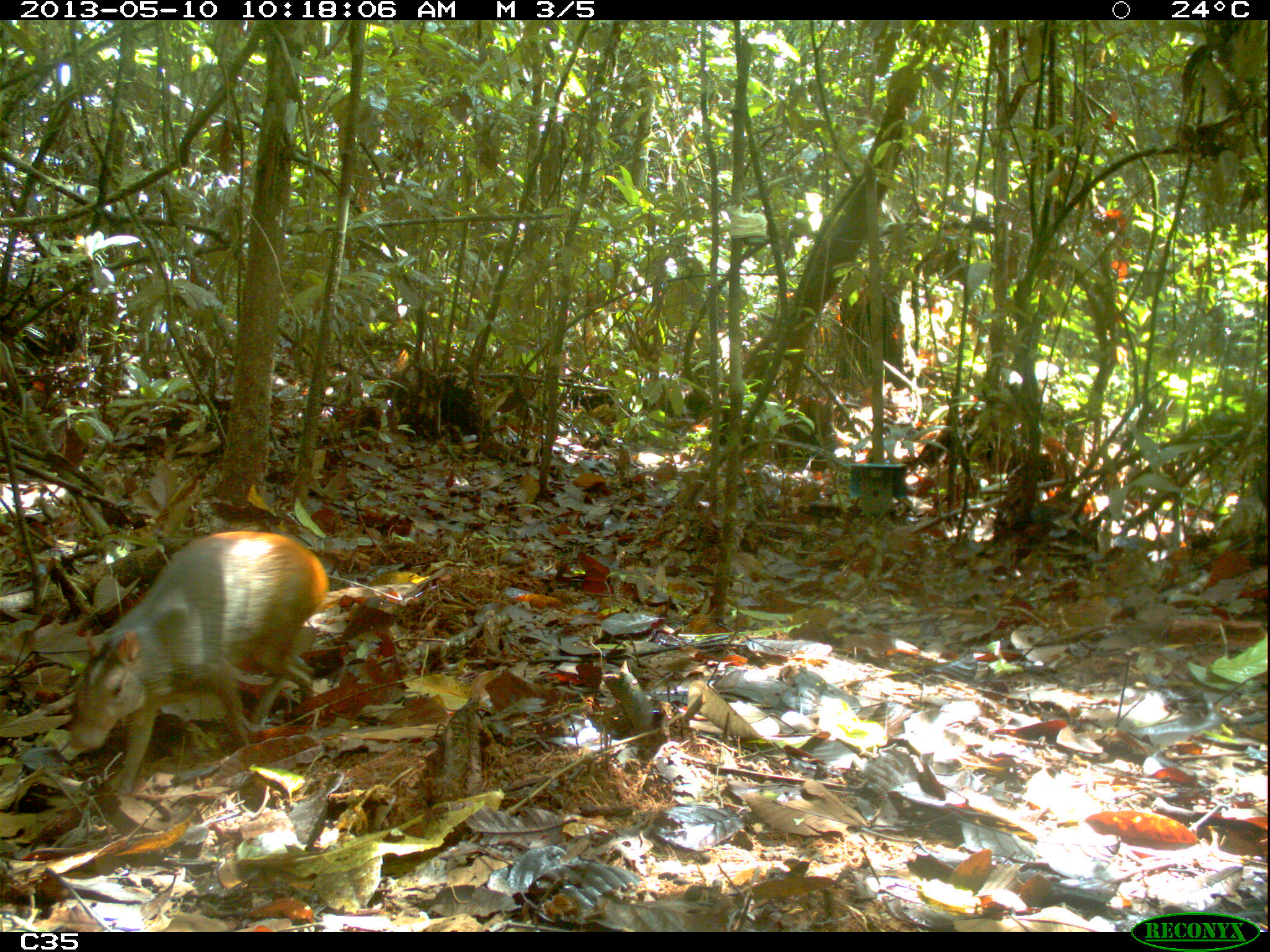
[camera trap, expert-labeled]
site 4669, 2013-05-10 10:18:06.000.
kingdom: Animalia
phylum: Chordata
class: Mammalia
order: Rodentia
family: Dasyproctidae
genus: Dasyprocta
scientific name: Dasyprocta leporina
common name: red-rumped agouti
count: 1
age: adult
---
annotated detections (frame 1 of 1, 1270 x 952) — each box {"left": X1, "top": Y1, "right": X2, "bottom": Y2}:
dasyprocta leporina: {"left": 65, "top": 530, "right": 330, "bottom": 796}